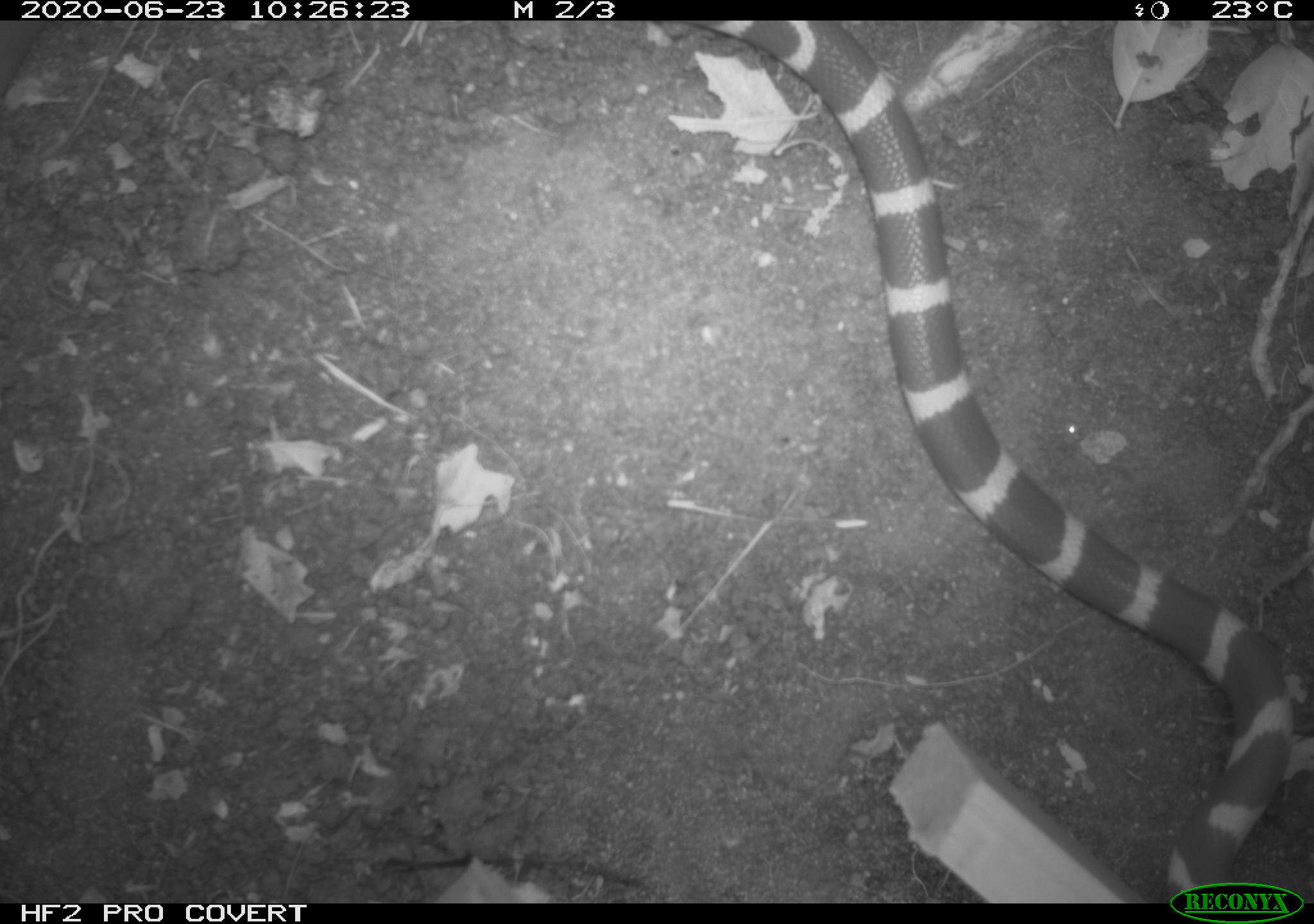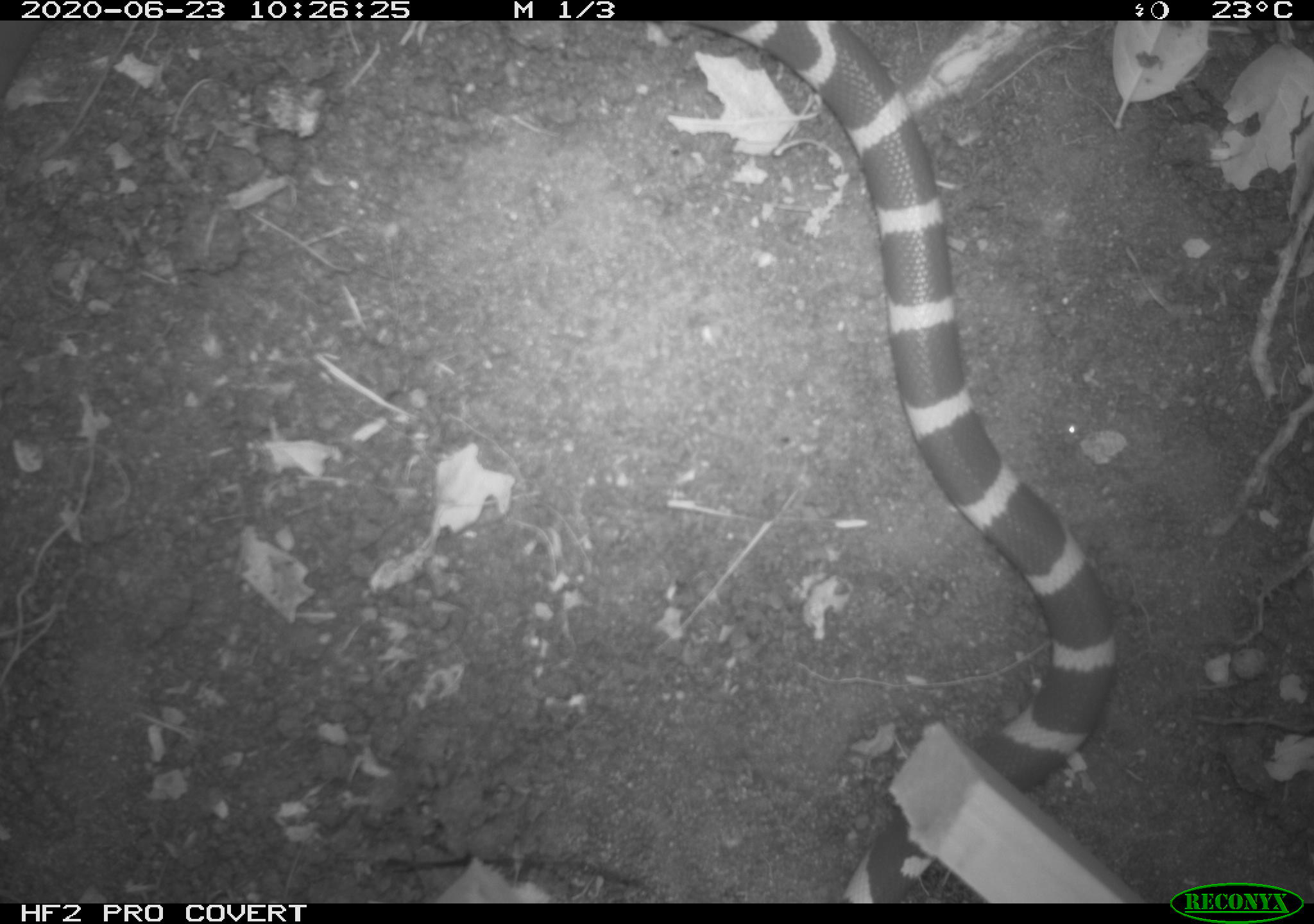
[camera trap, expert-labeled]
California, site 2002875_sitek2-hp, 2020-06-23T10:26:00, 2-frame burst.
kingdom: Animalia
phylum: Chordata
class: Reptilia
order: Squamata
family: Colubridae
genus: Lampropeltis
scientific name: Lampropeltis californiae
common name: california kingsnake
California kingsnake (Lampropeltis californiae).